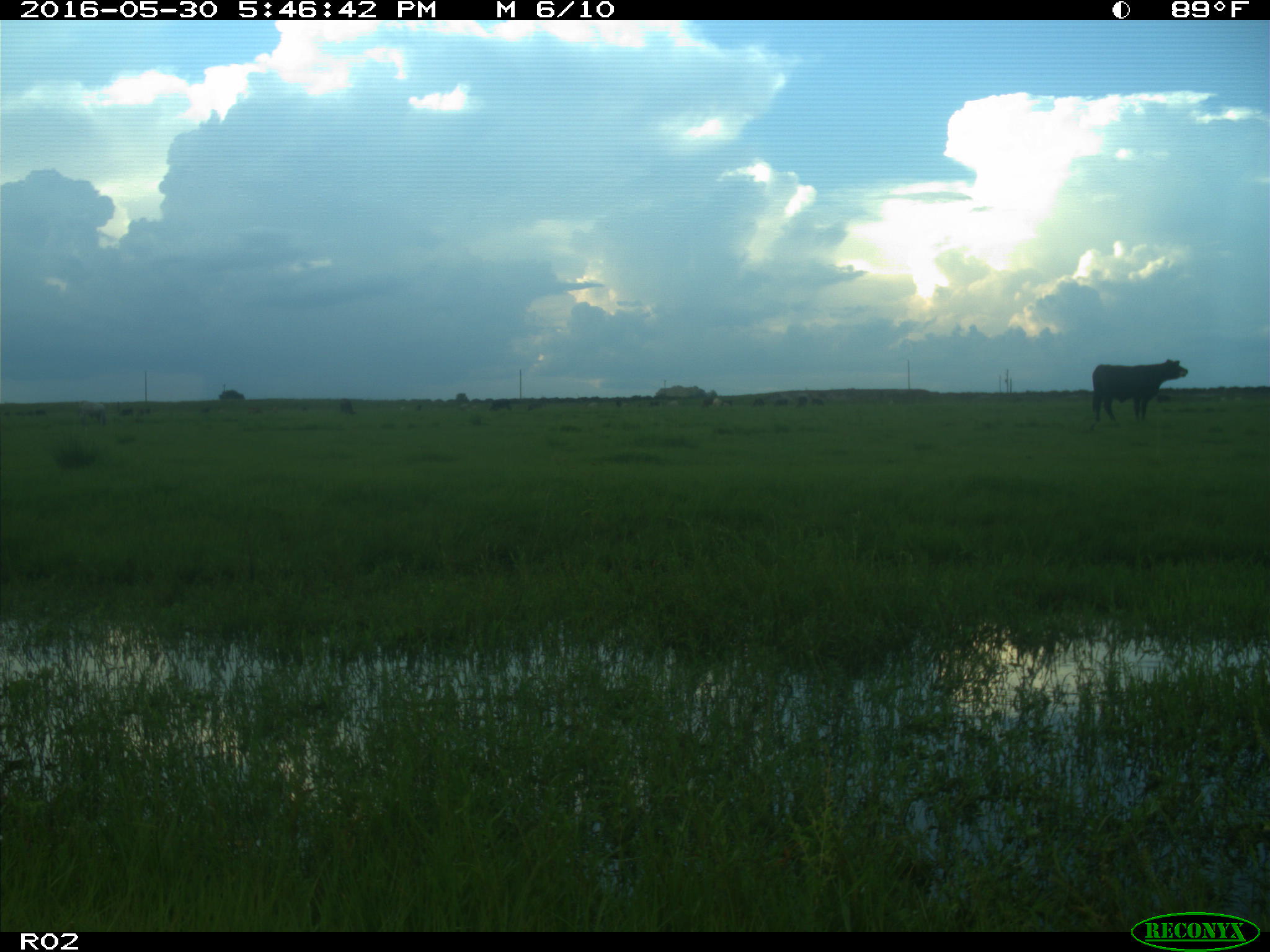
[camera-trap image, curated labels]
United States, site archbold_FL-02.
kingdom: Animalia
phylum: Chordata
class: Mammalia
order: Artiodactyla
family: Bovidae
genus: Bos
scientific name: Bos taurus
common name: domestic cow